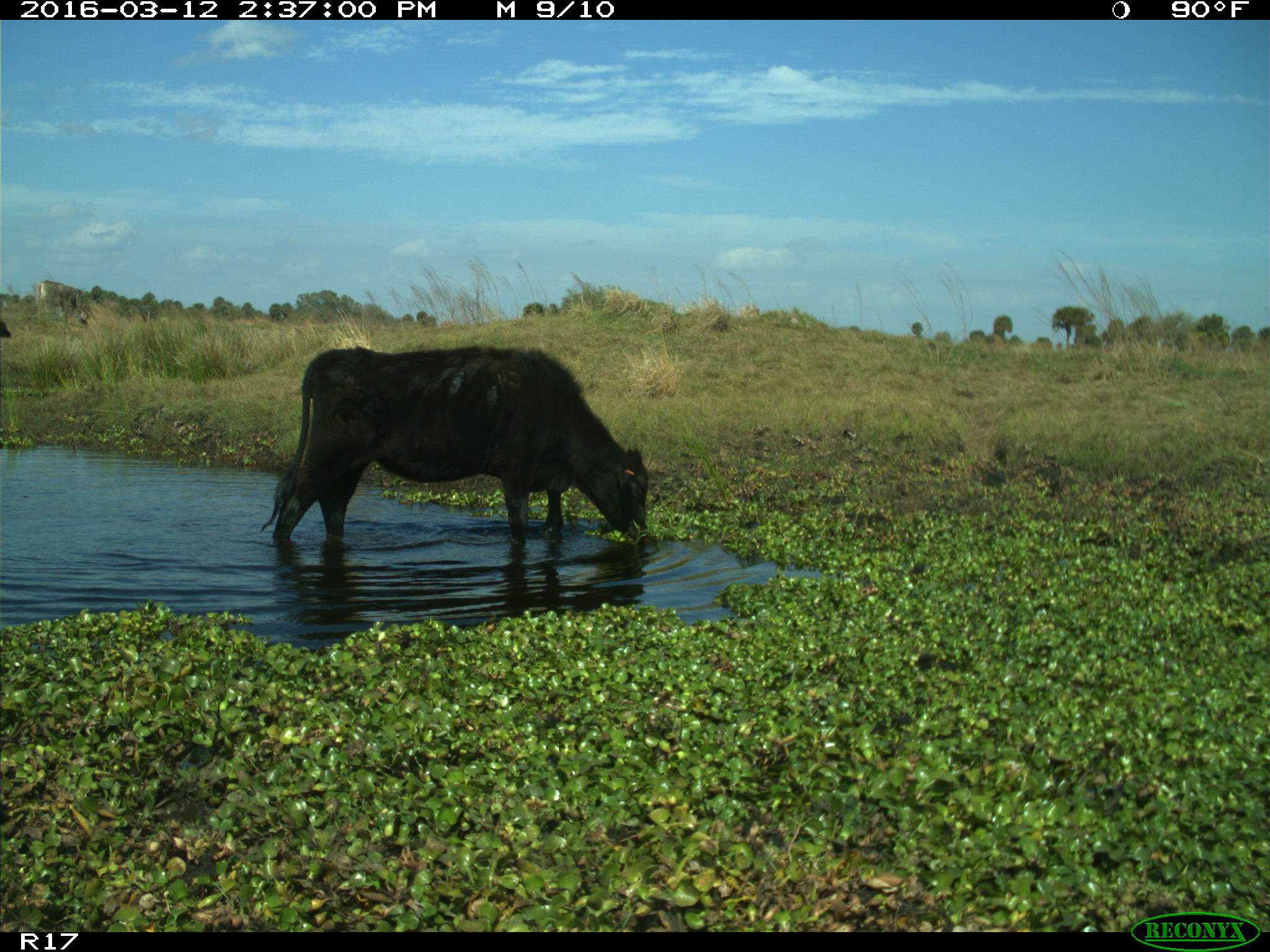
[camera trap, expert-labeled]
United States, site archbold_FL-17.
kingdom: Animalia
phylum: Chordata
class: Mammalia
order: Artiodactyla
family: Bovidae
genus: Bos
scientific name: Bos taurus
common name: domestic cow